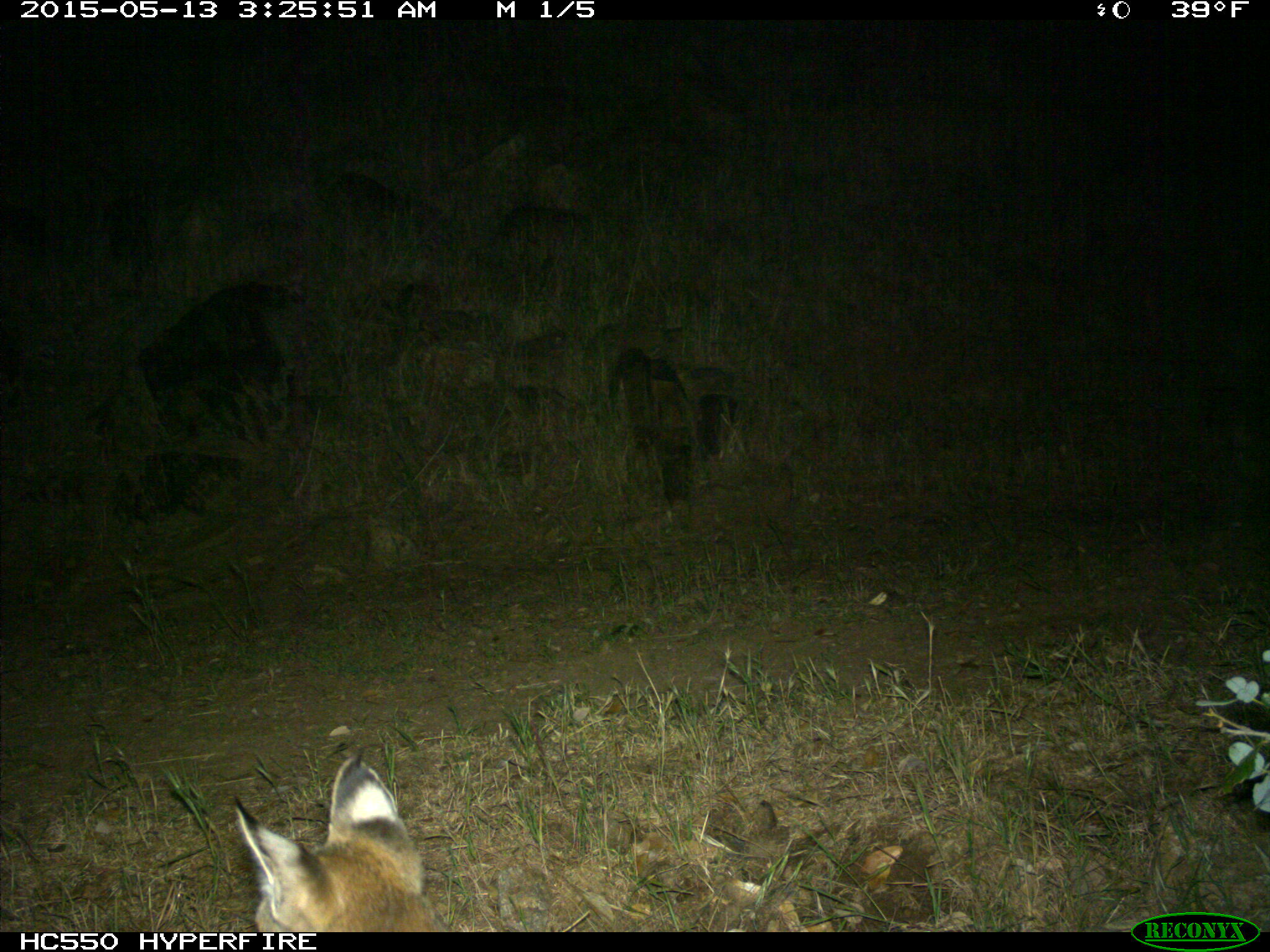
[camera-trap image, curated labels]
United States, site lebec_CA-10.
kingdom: Animalia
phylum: Chordata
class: Mammalia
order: Carnivora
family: Felidae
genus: Lynx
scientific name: Lynx rufus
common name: bobcat